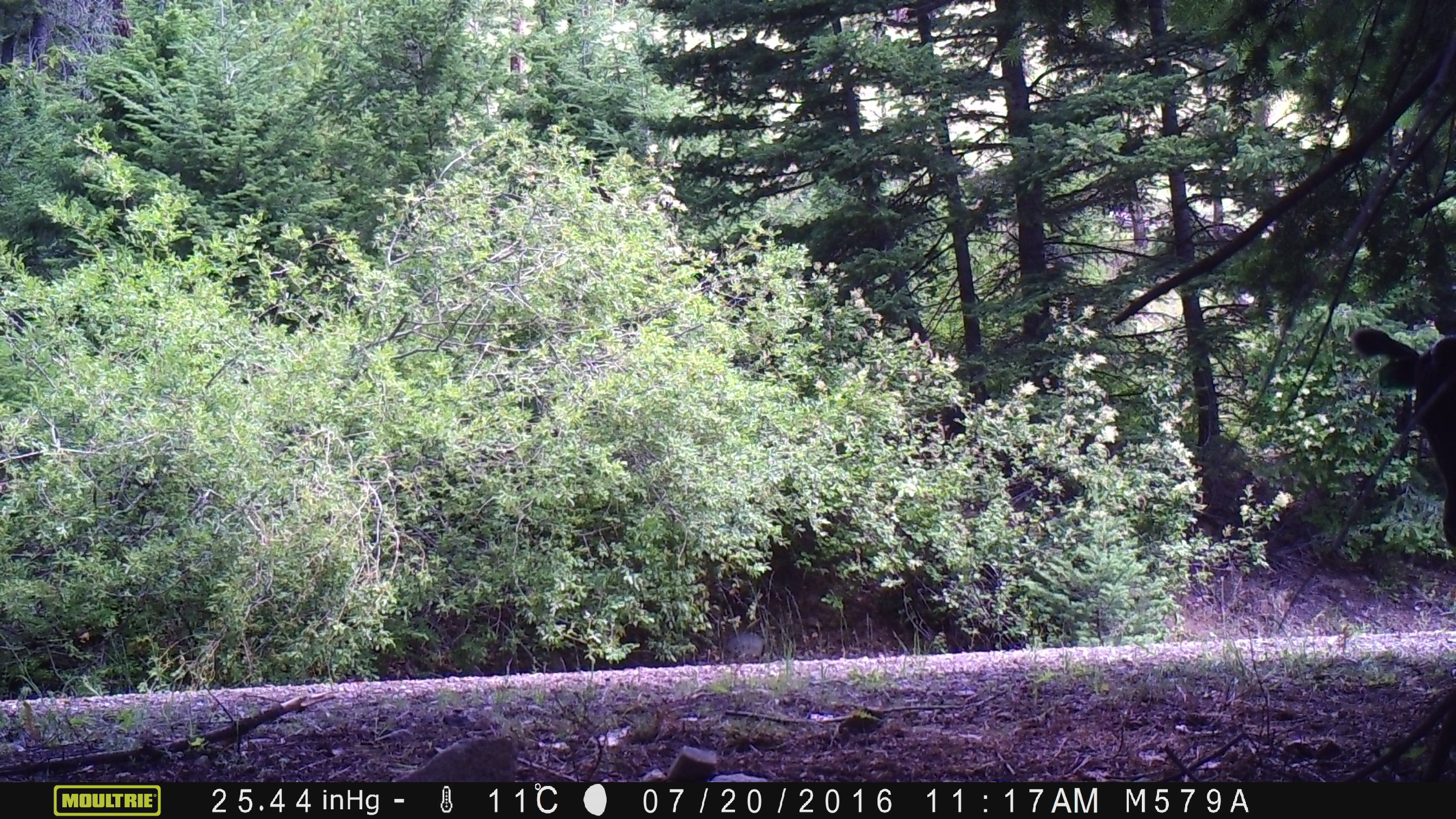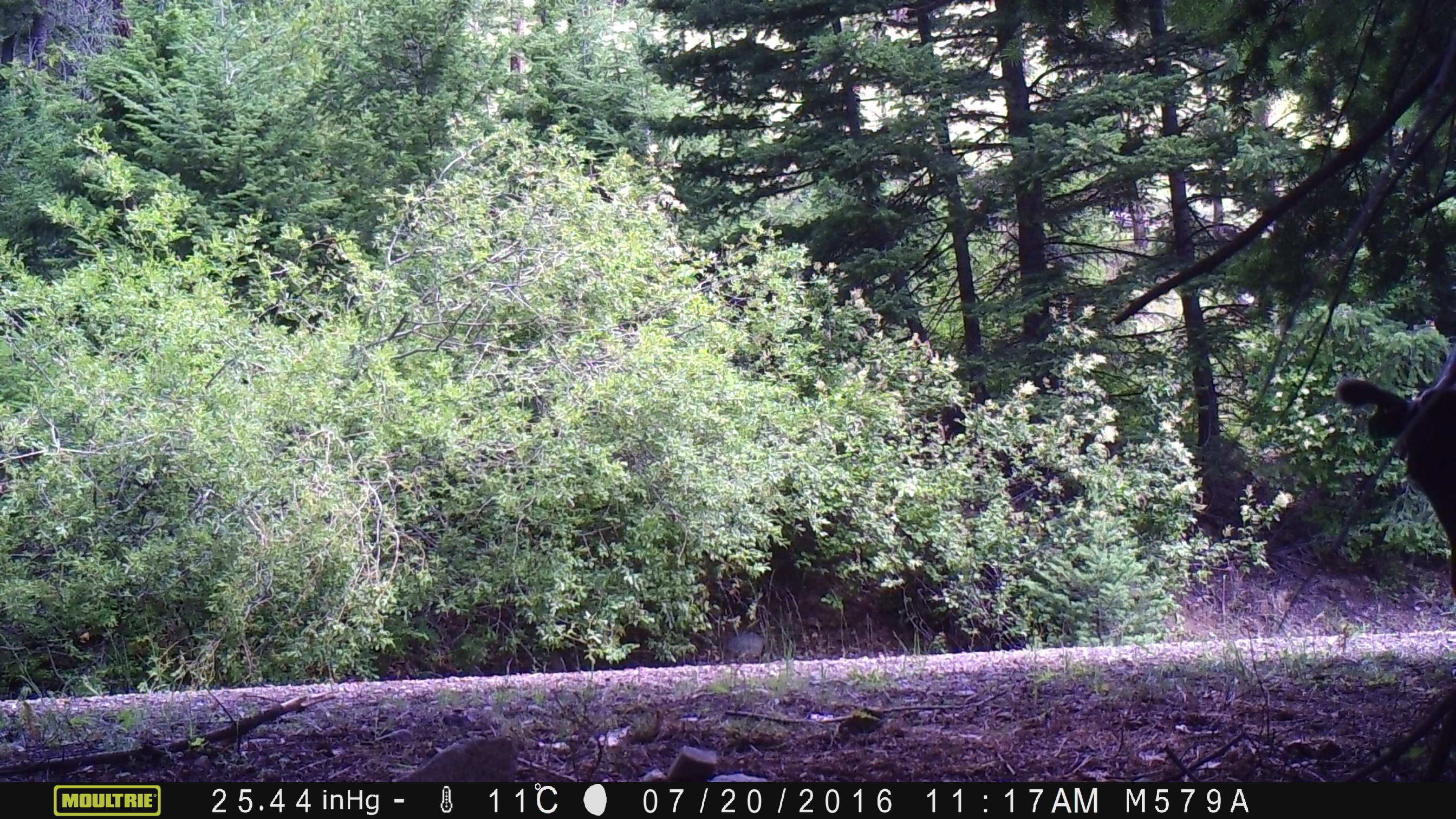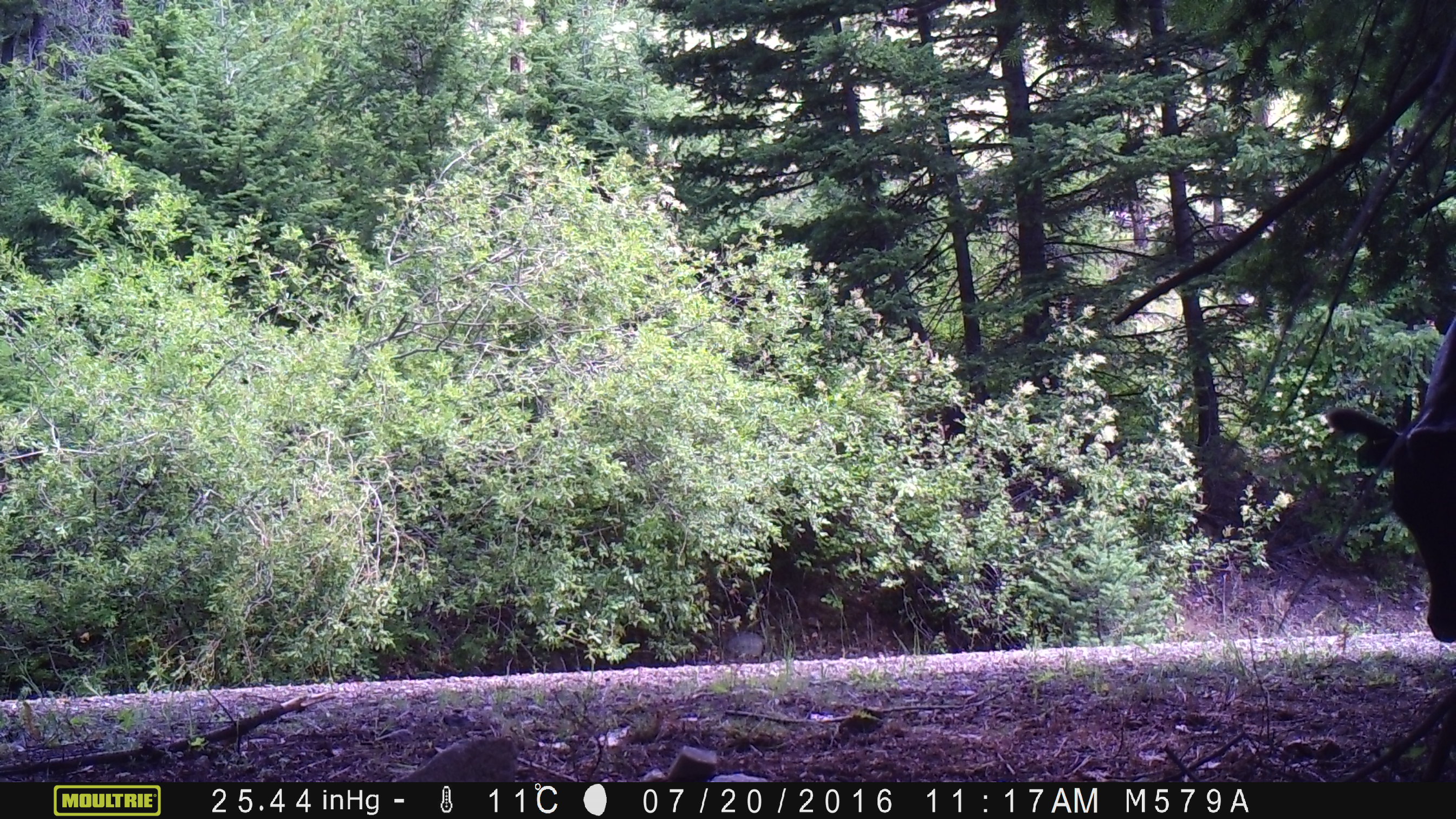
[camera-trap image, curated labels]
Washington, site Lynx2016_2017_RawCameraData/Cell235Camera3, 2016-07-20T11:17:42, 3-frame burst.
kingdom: Animalia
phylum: Chordata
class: Mammalia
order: Artiodactyla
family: Bovidae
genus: Bos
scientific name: Bos taurus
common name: domestic cattle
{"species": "domestic cattle (Bos taurus)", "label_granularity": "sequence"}